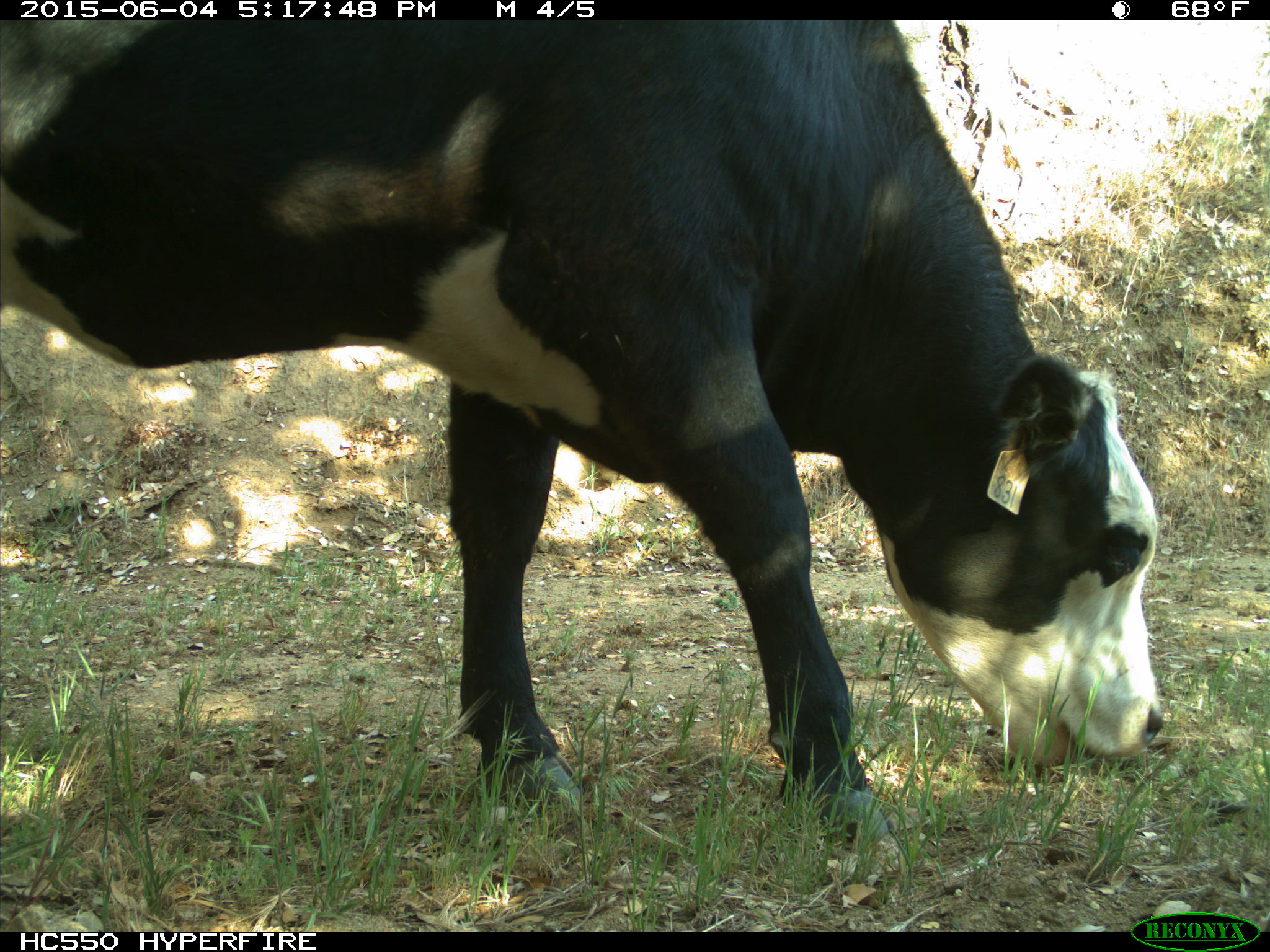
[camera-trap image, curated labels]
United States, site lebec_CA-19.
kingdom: Animalia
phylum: Chordata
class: Mammalia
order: Artiodactyla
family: Bovidae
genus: Bos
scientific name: Bos taurus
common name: domestic cow